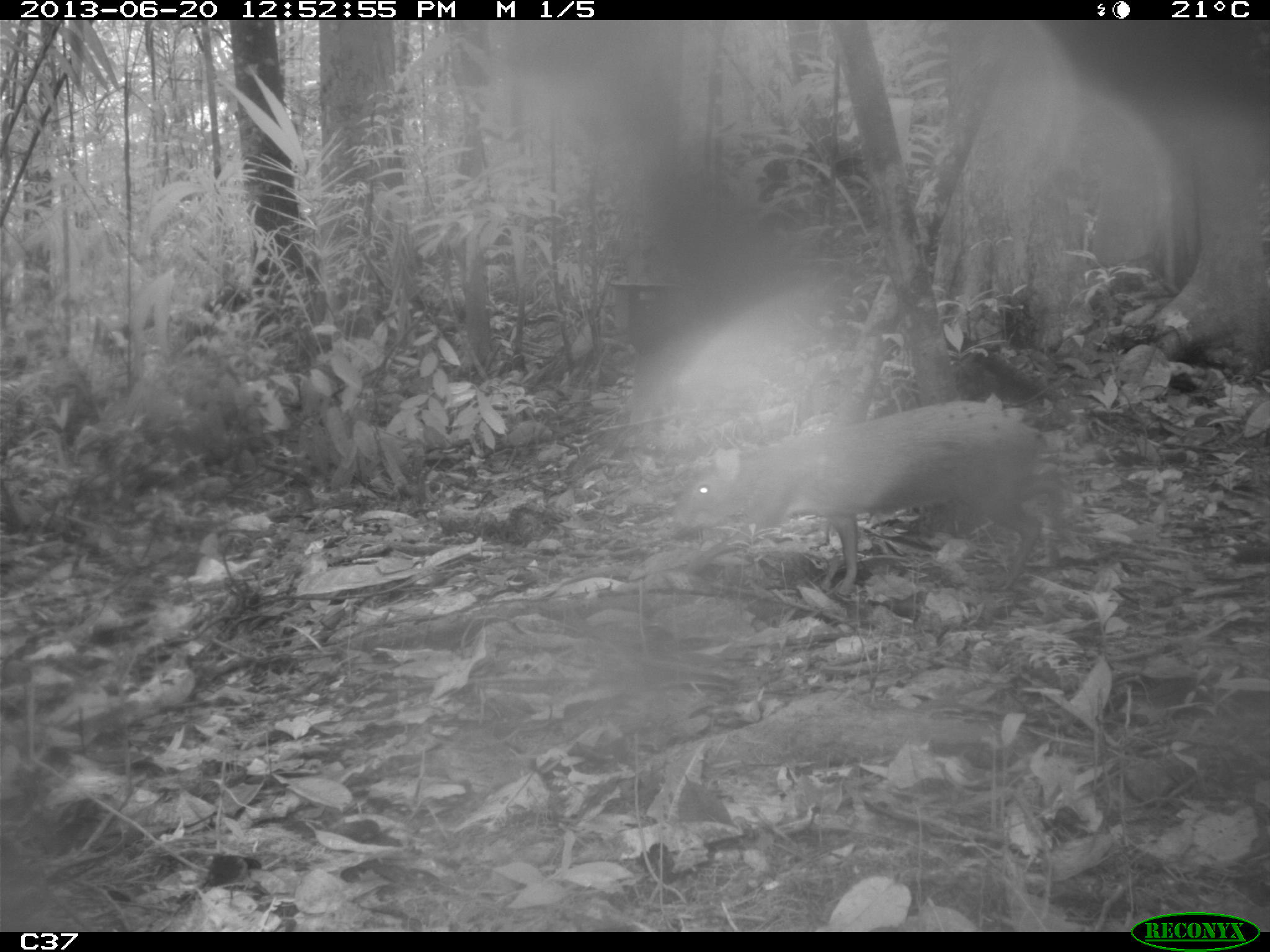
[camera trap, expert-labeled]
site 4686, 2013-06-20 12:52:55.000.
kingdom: Animalia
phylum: Chordata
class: Mammalia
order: Rodentia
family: Dasyproctidae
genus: Dasyprocta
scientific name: Dasyprocta leporina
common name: red-rumped agouti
Dasyprocta leporina (red-rumped agouti), count 2, age adult.